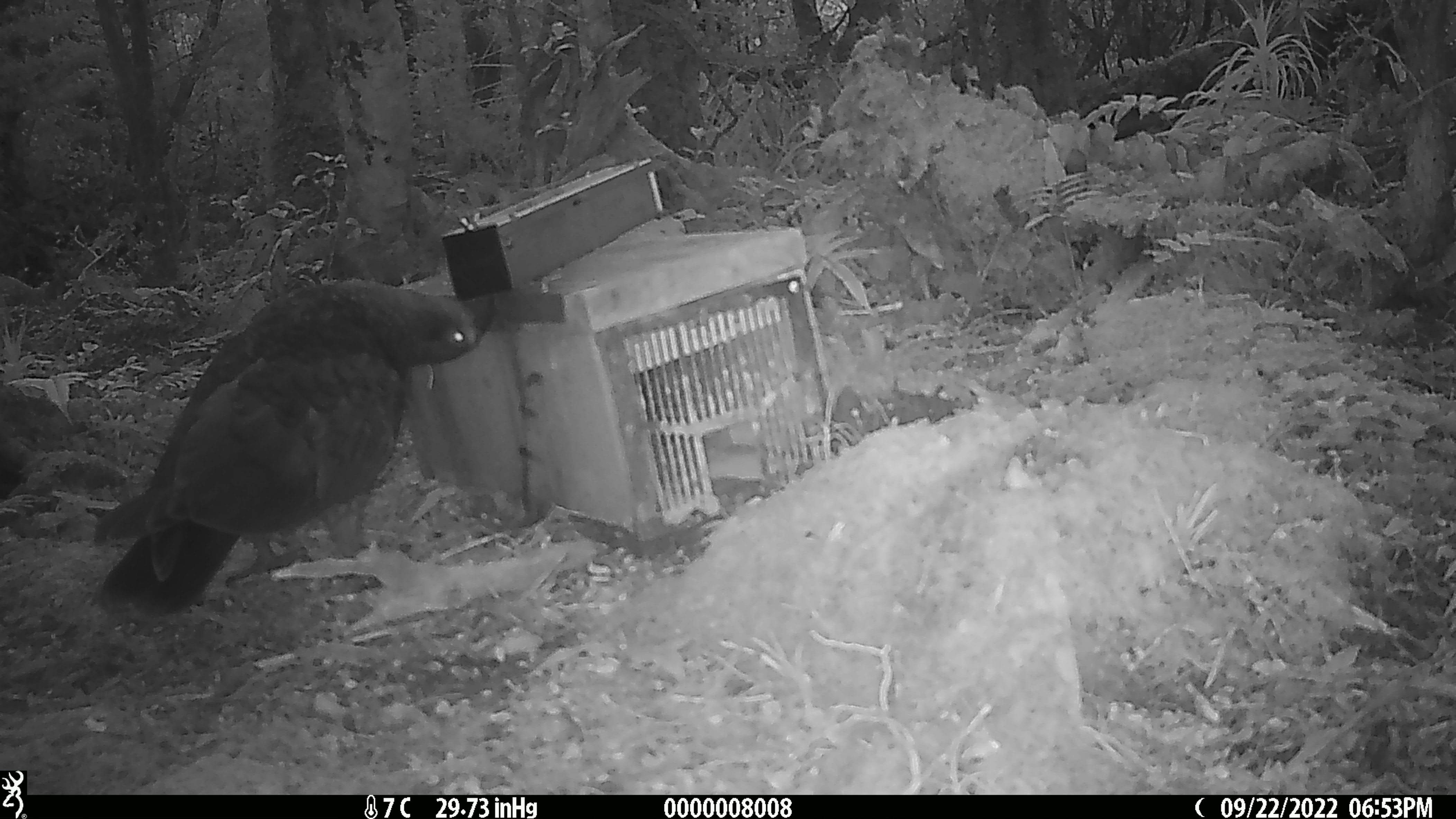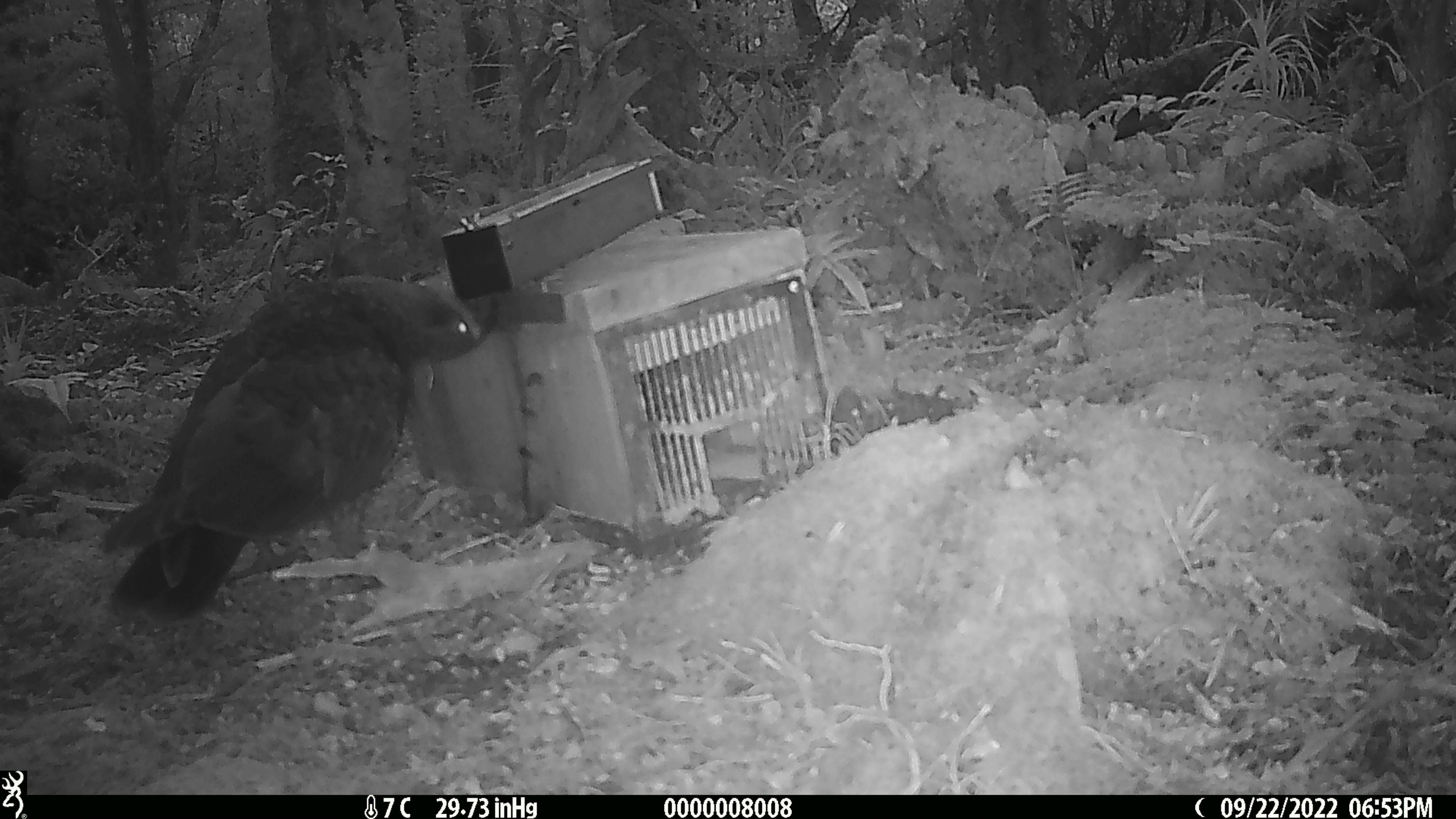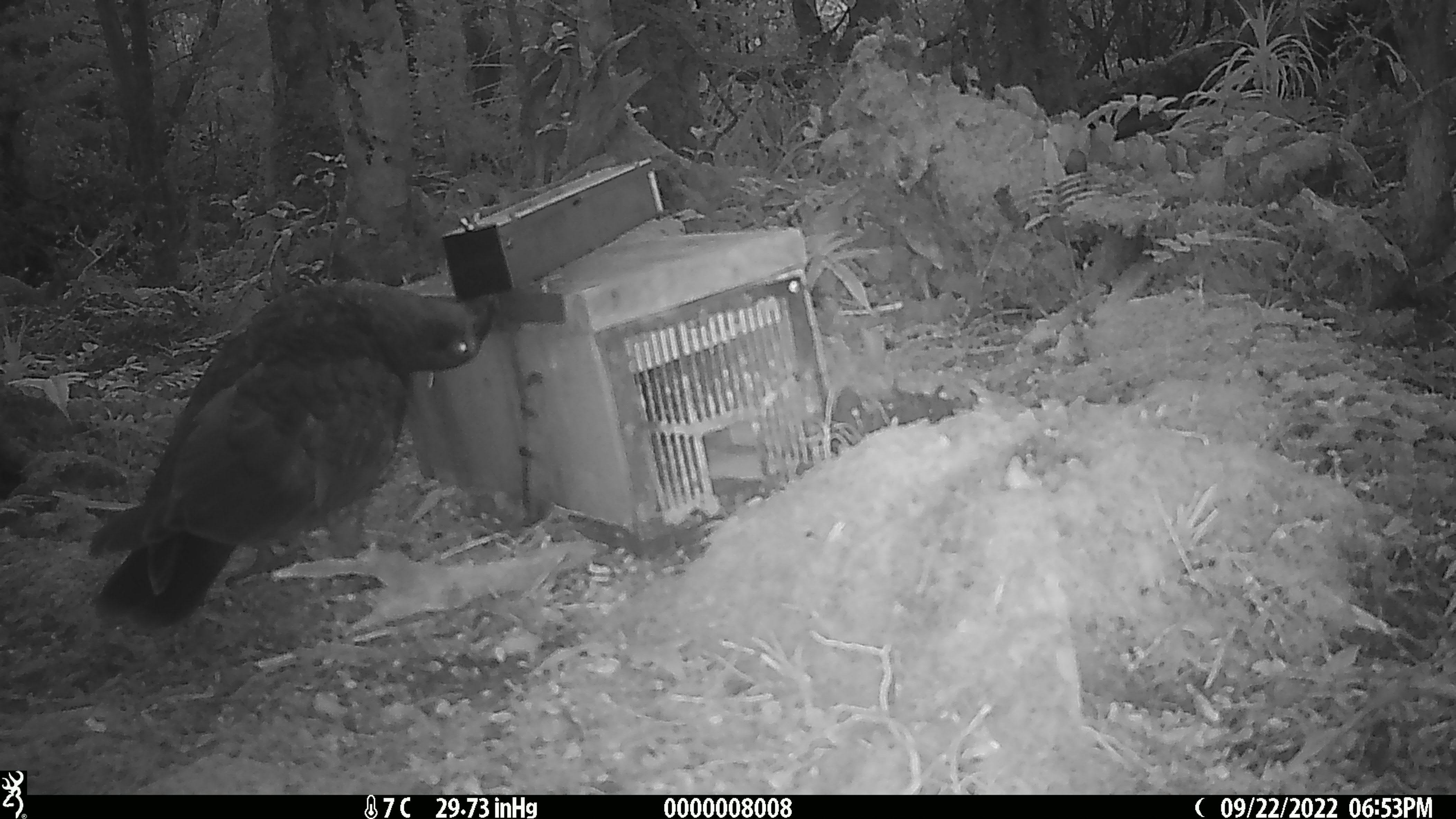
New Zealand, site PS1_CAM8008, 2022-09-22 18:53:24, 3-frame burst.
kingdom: Animalia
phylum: Chordata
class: Aves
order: Psittaciformes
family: Strigopidae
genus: Nestor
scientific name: Nestor notabilis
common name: kea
Kea (Nestor notabilis).